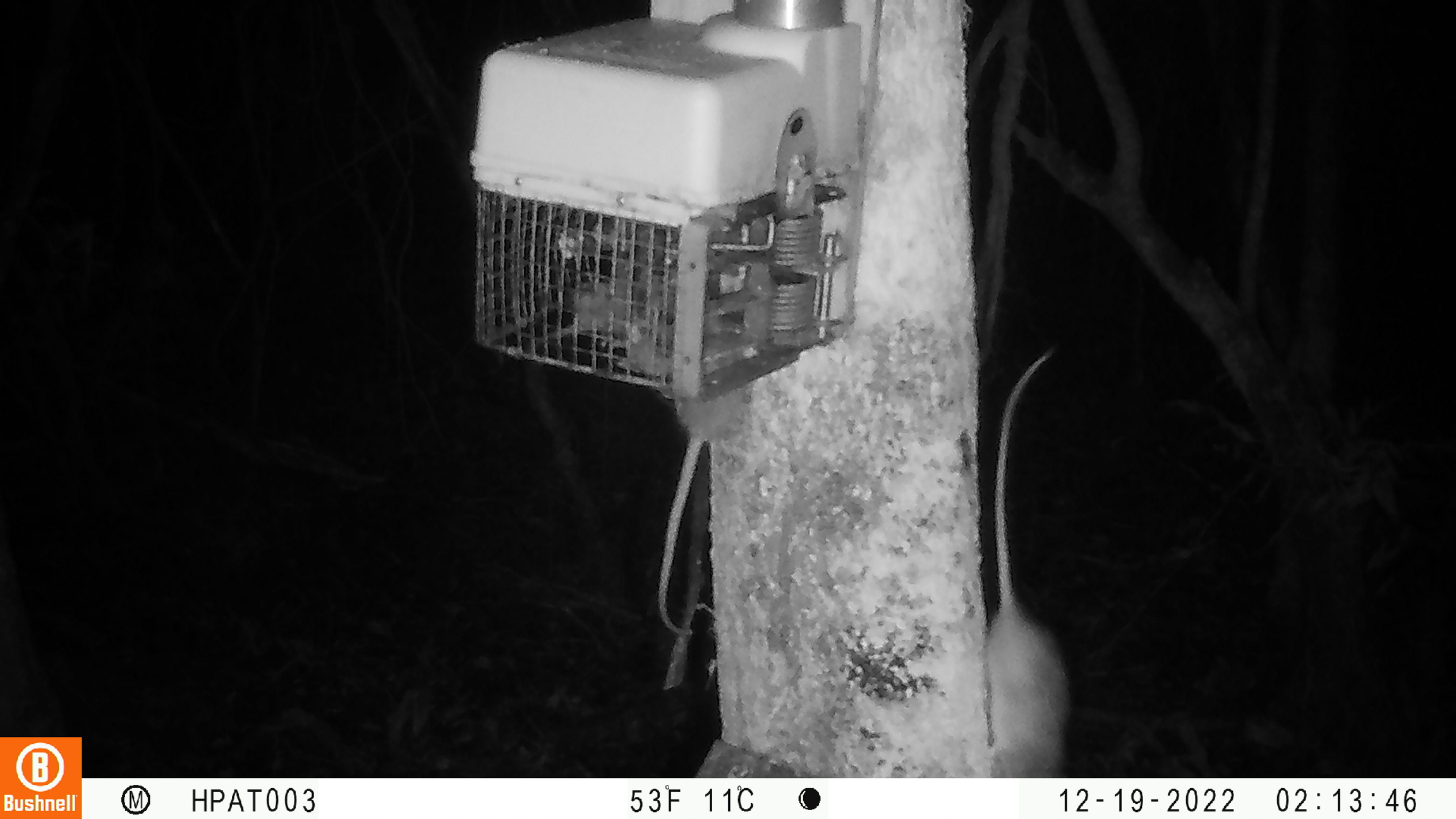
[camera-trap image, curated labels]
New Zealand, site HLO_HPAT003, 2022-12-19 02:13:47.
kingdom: Animalia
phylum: Chordata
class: Mammalia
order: Rodentia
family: Muridae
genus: Rattus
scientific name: Rattus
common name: rat